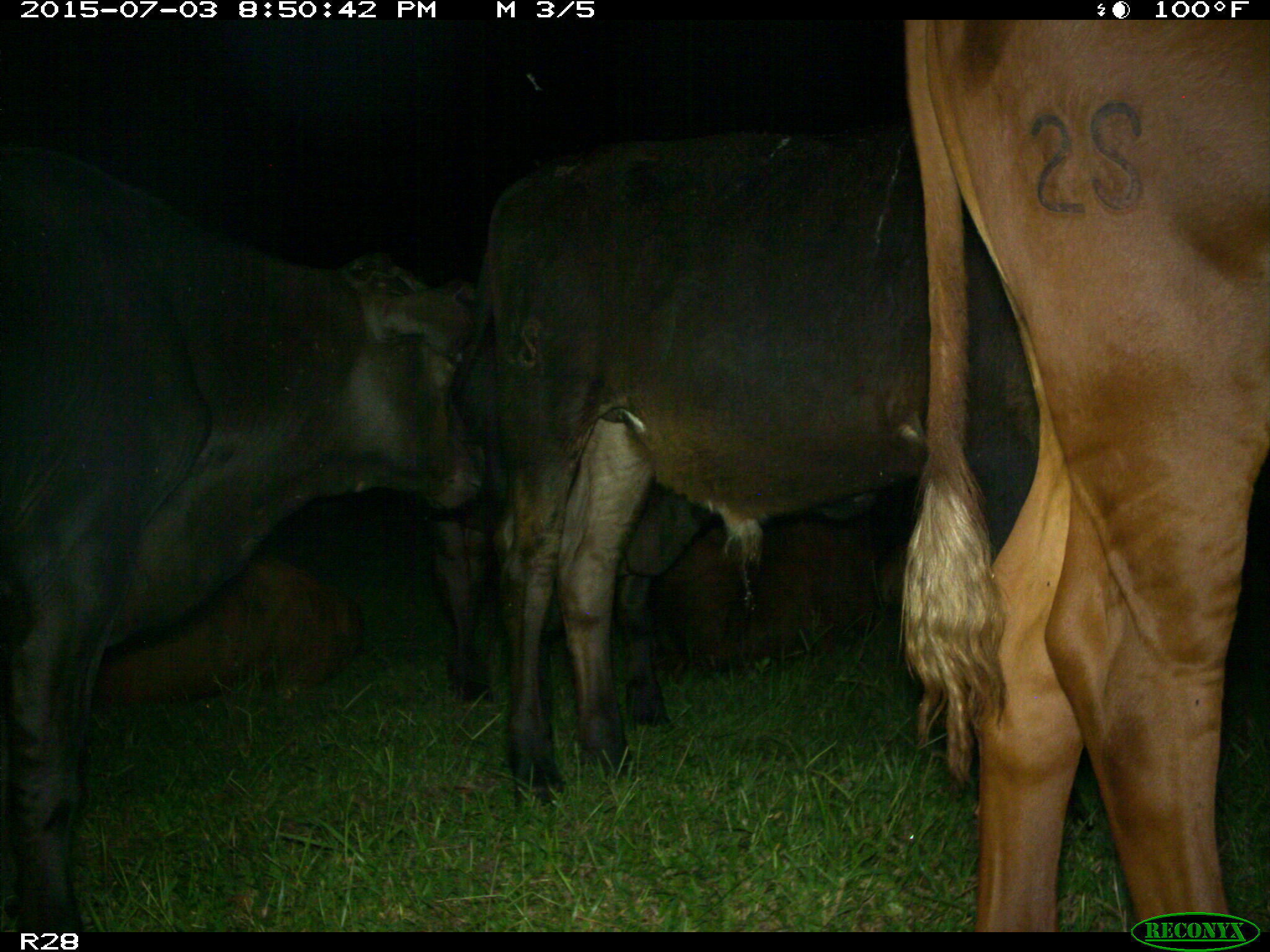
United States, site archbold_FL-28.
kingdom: Animalia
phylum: Chordata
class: Mammalia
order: Artiodactyla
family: Bovidae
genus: Bos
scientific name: Bos taurus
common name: domestic cow